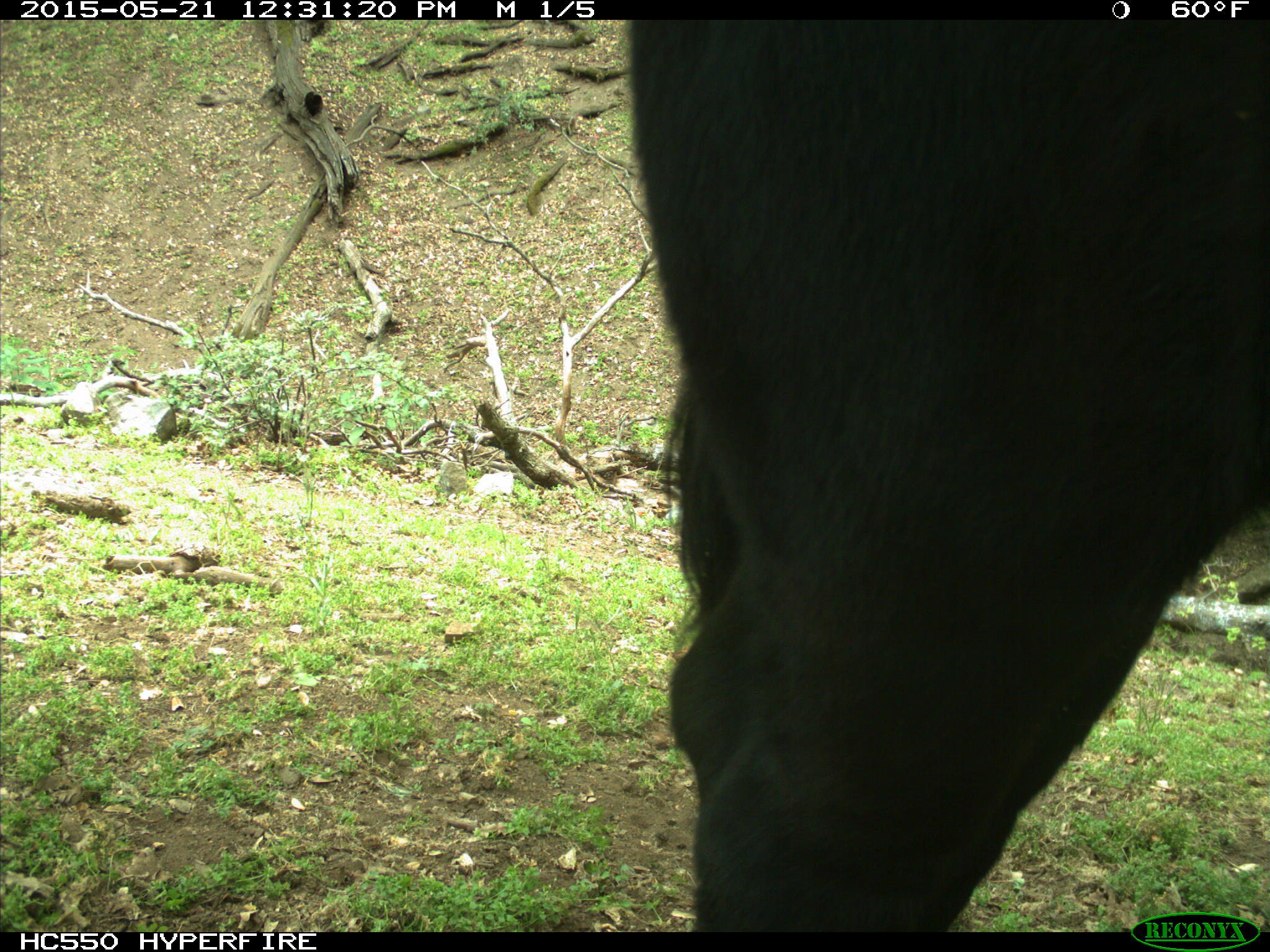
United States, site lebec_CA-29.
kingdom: Animalia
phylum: Chordata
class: Mammalia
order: Artiodactyla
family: Bovidae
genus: Bos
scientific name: Bos taurus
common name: domestic cow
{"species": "Bos taurus (domestic cow)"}